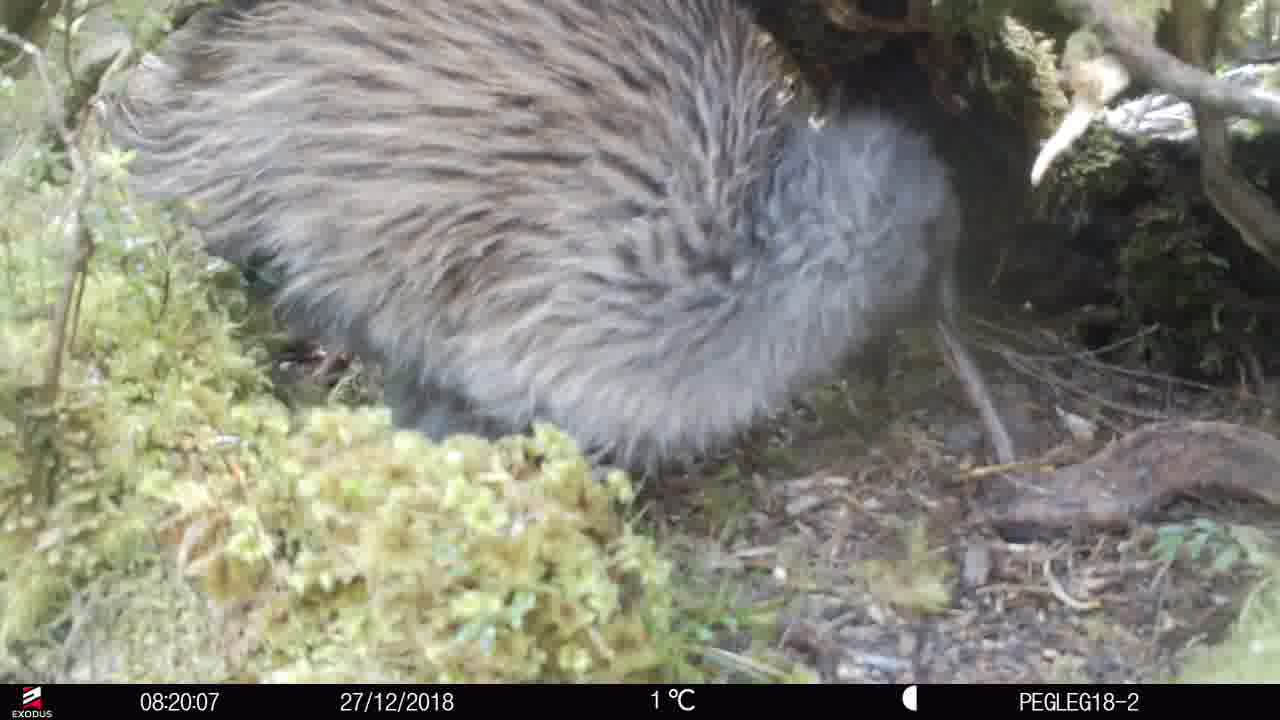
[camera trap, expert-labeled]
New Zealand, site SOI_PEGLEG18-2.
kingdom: Animalia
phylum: Chordata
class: Aves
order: Apterygiformes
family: Apterygidae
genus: Apteryx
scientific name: Apteryx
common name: kiwi